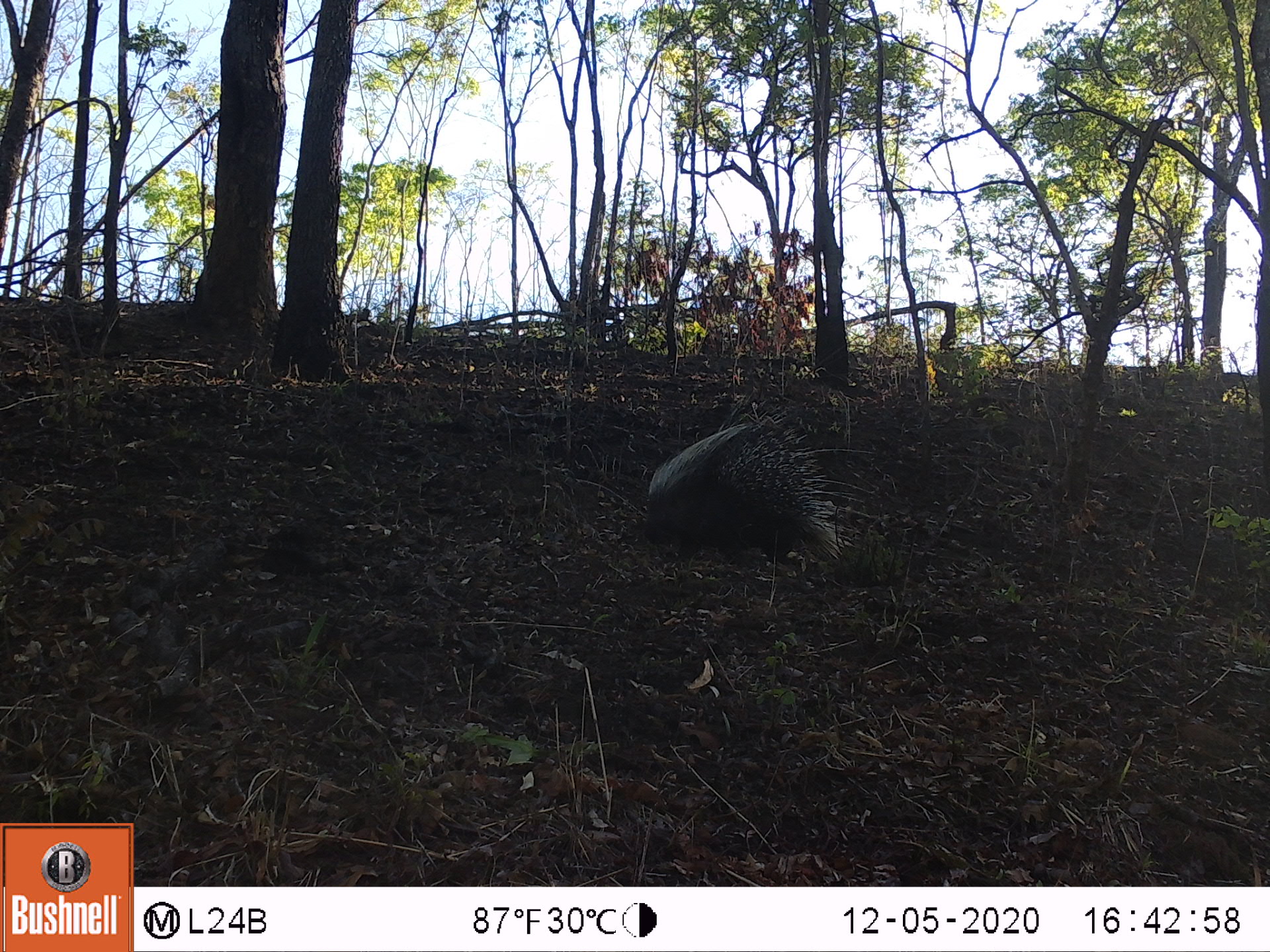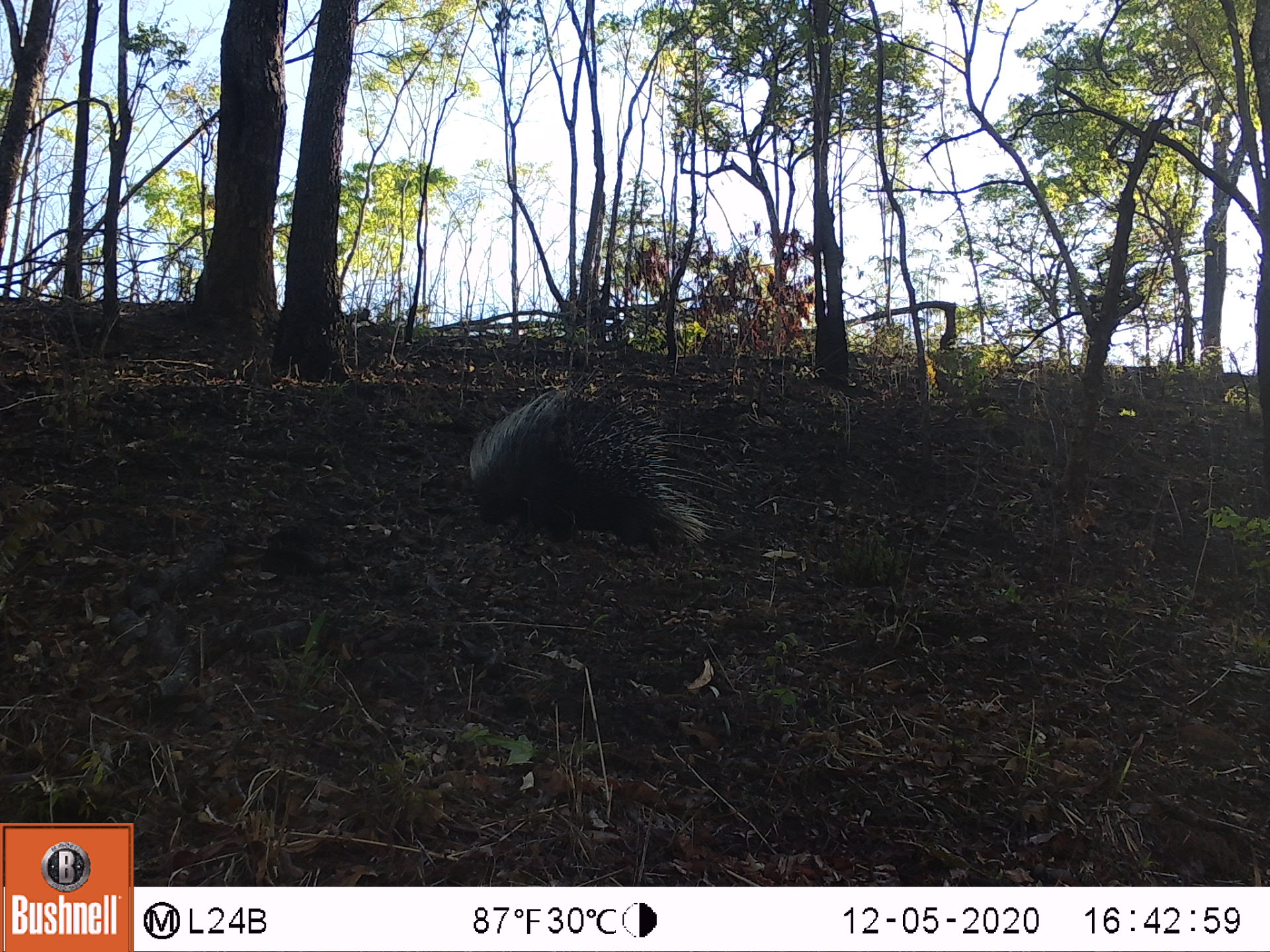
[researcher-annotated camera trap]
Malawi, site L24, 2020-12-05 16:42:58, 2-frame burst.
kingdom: Animalia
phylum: Chordata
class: Mammalia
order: Rodentia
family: Hystricidae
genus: Hystrix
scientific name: Hystrix africaeaustralis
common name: cape porcupine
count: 1